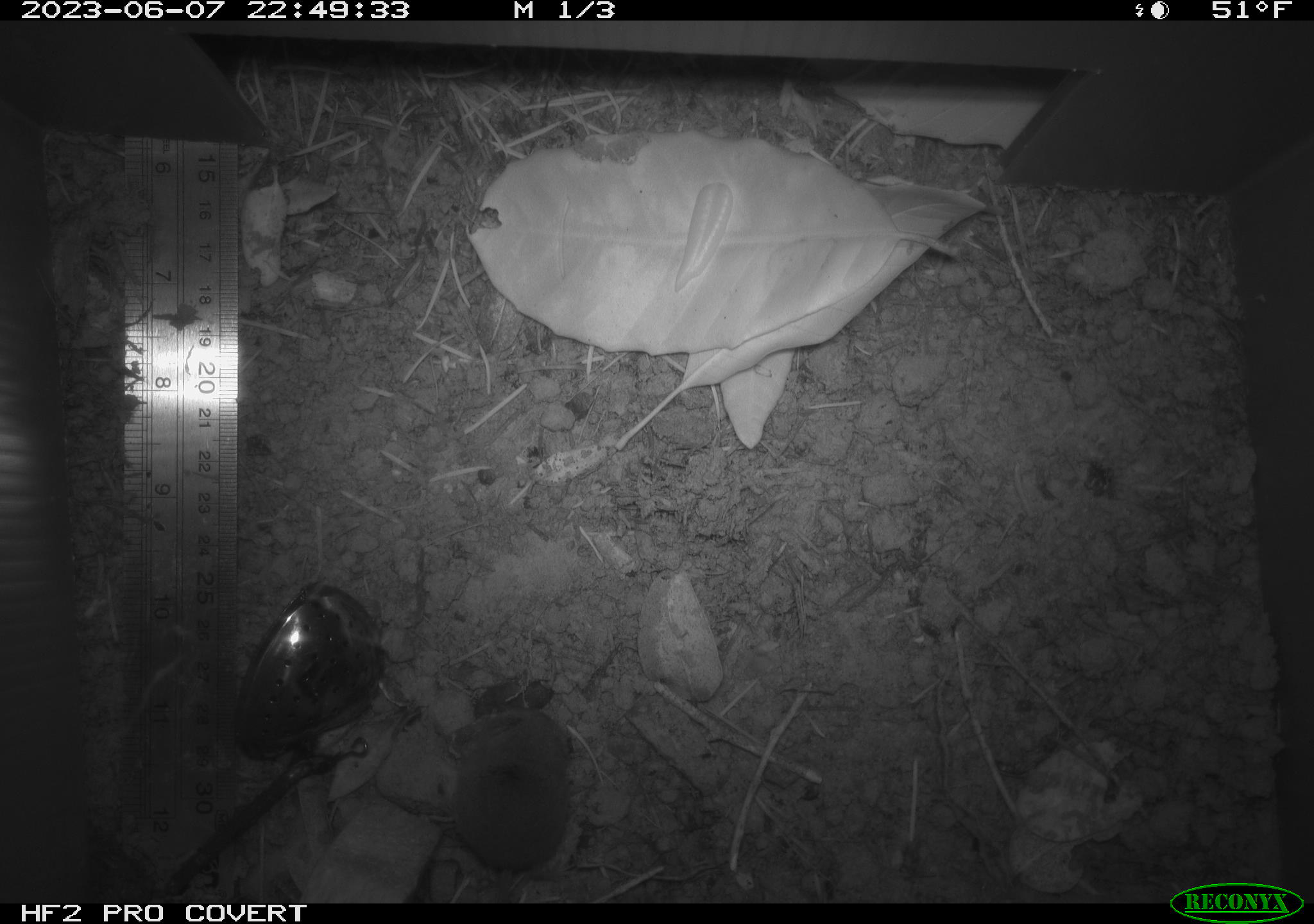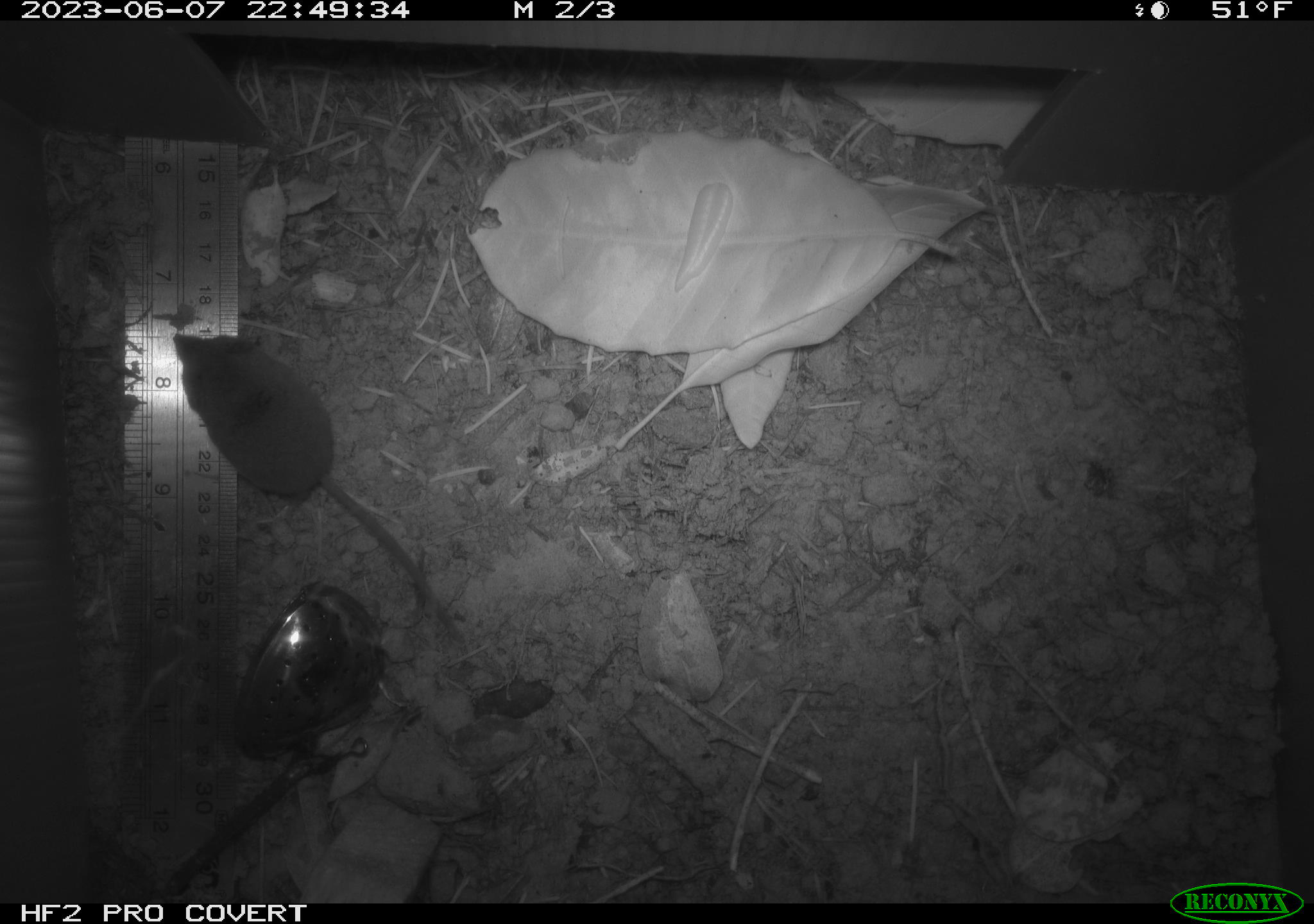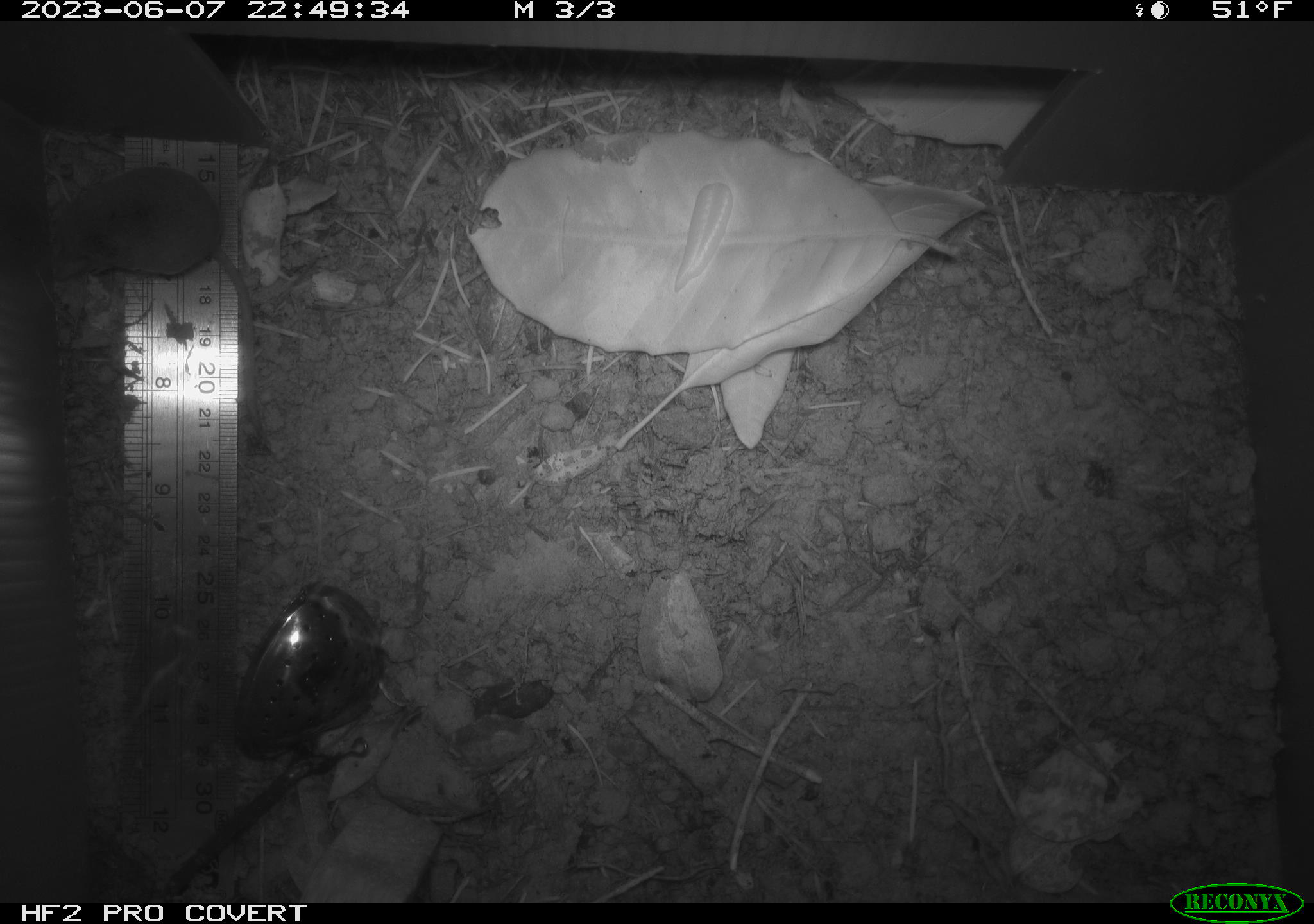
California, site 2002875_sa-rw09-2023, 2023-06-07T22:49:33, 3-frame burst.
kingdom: Animalia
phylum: Chordata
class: Mammalia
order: Eulipotyphla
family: Soricidae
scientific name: Soricidae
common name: shrews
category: soricidae family